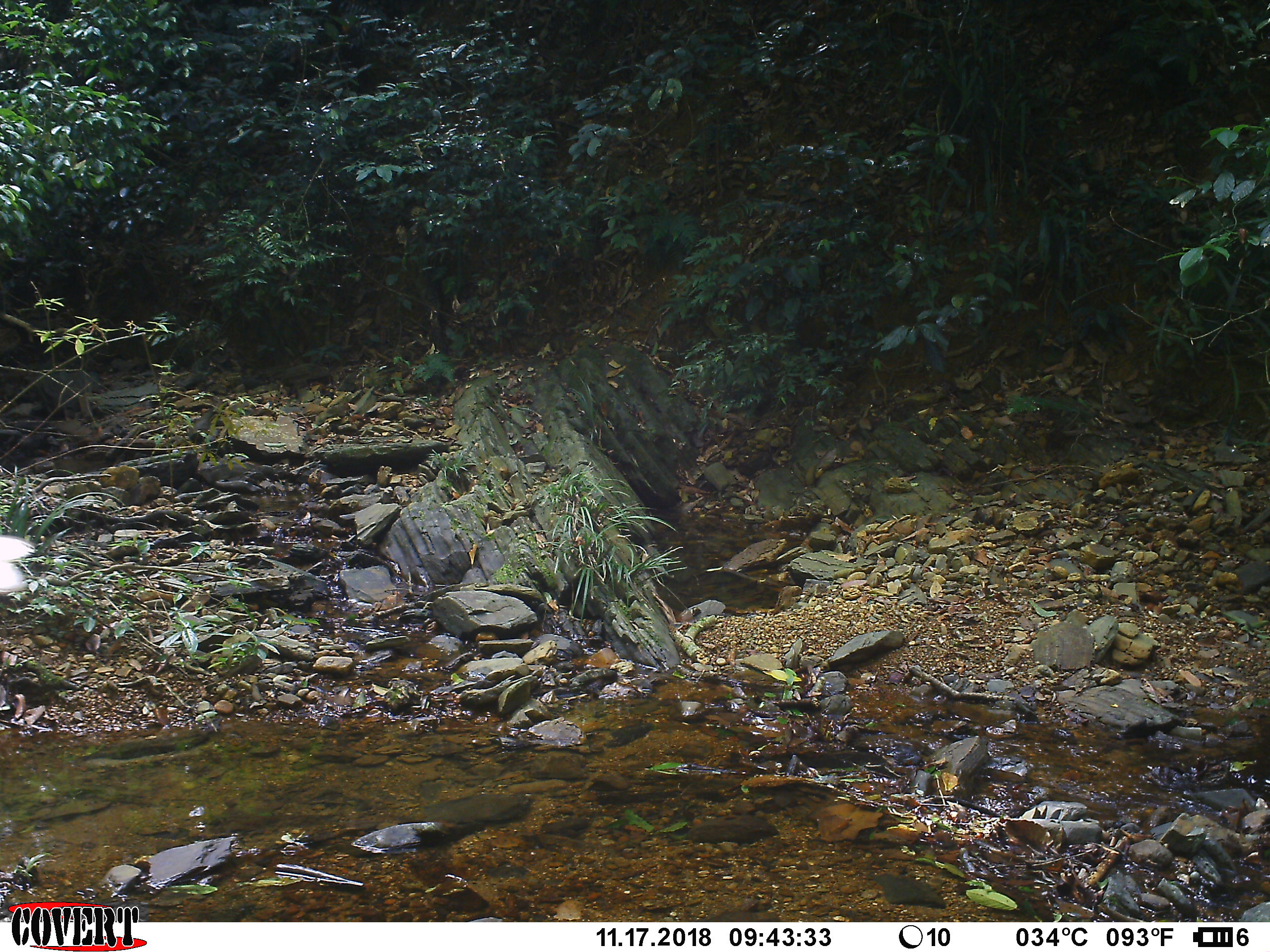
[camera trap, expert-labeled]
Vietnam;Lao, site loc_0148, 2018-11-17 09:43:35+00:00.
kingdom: Animalia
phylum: Arthropoda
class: Insecta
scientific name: Insecta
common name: insect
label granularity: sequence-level